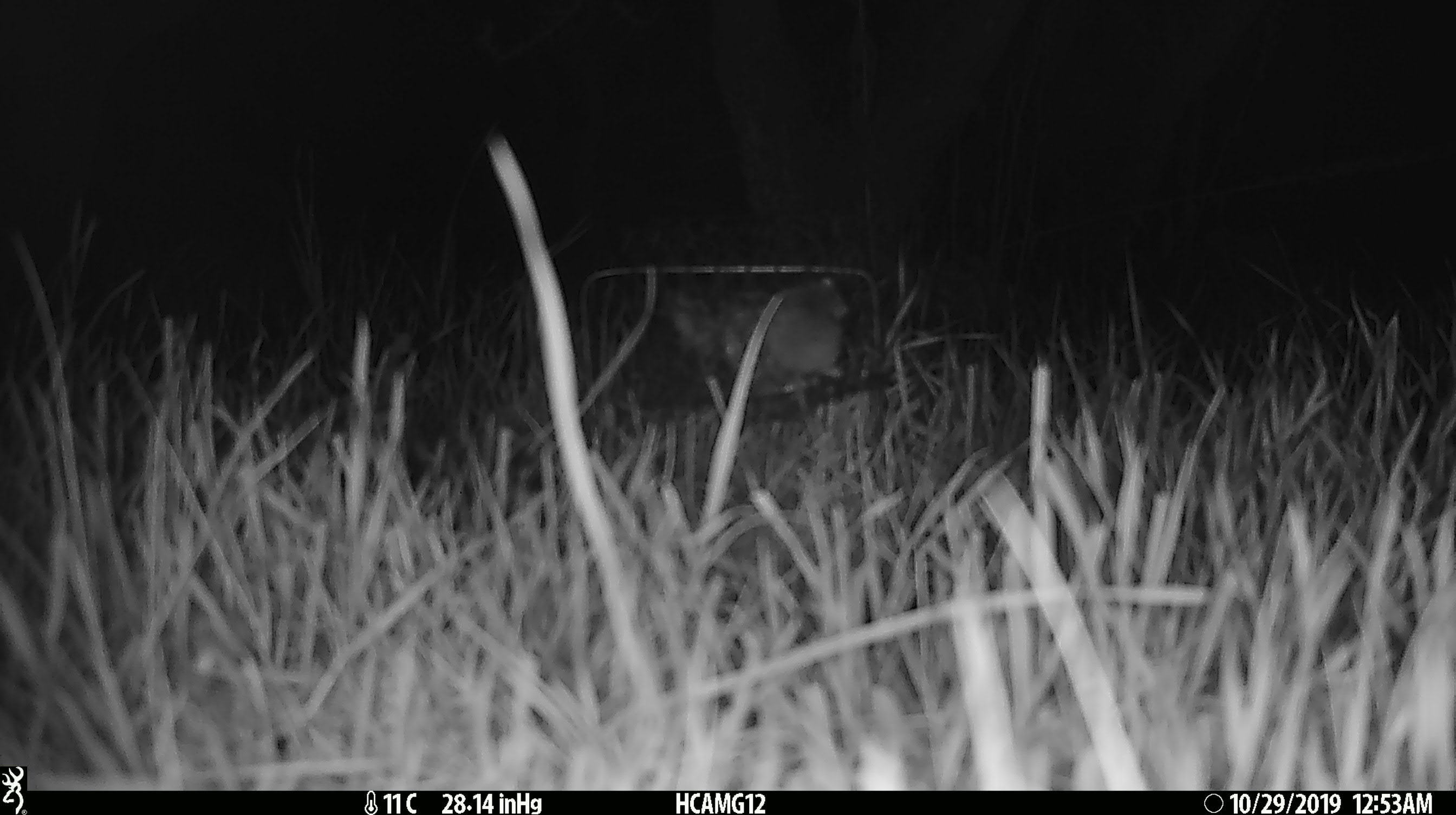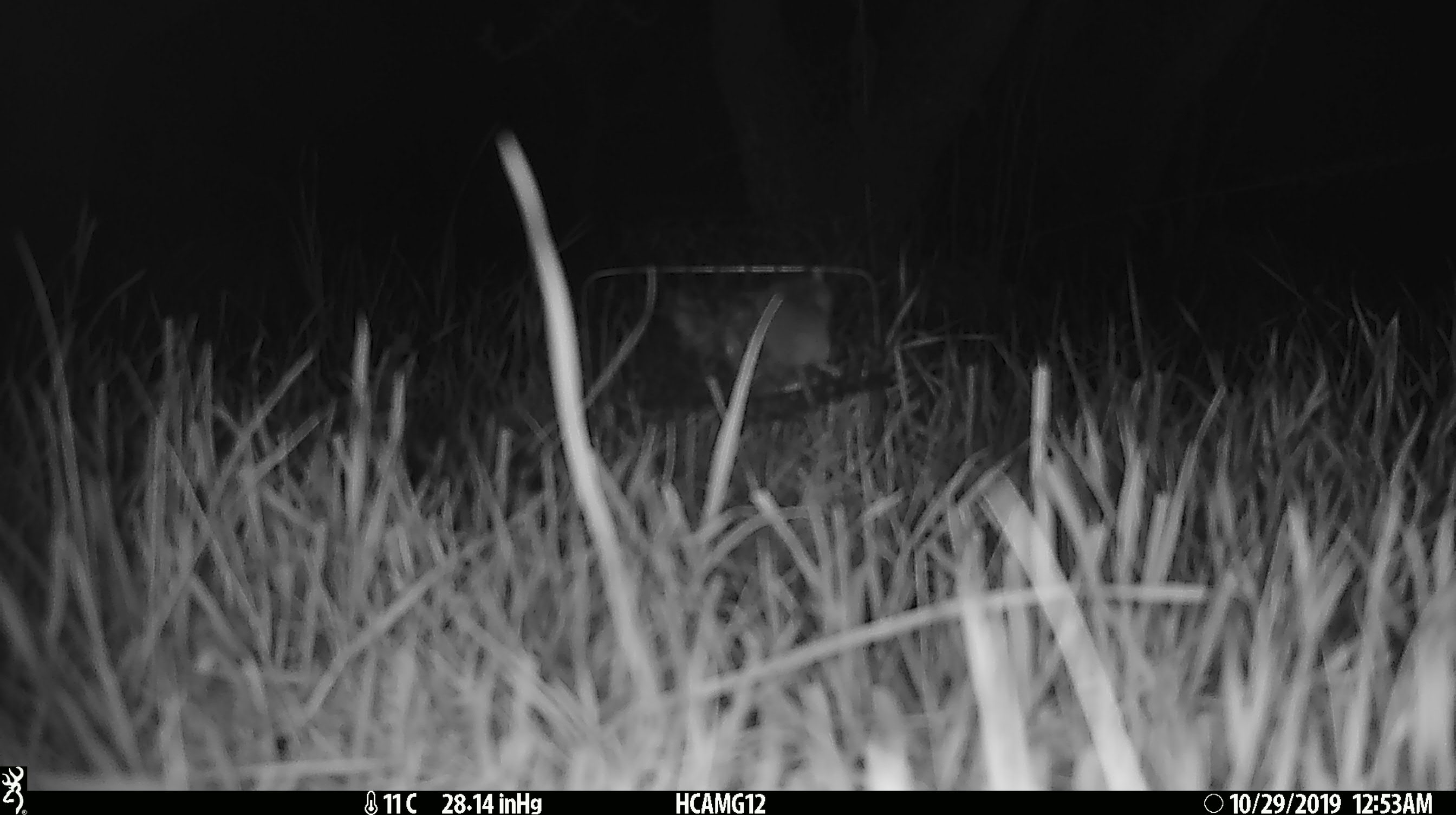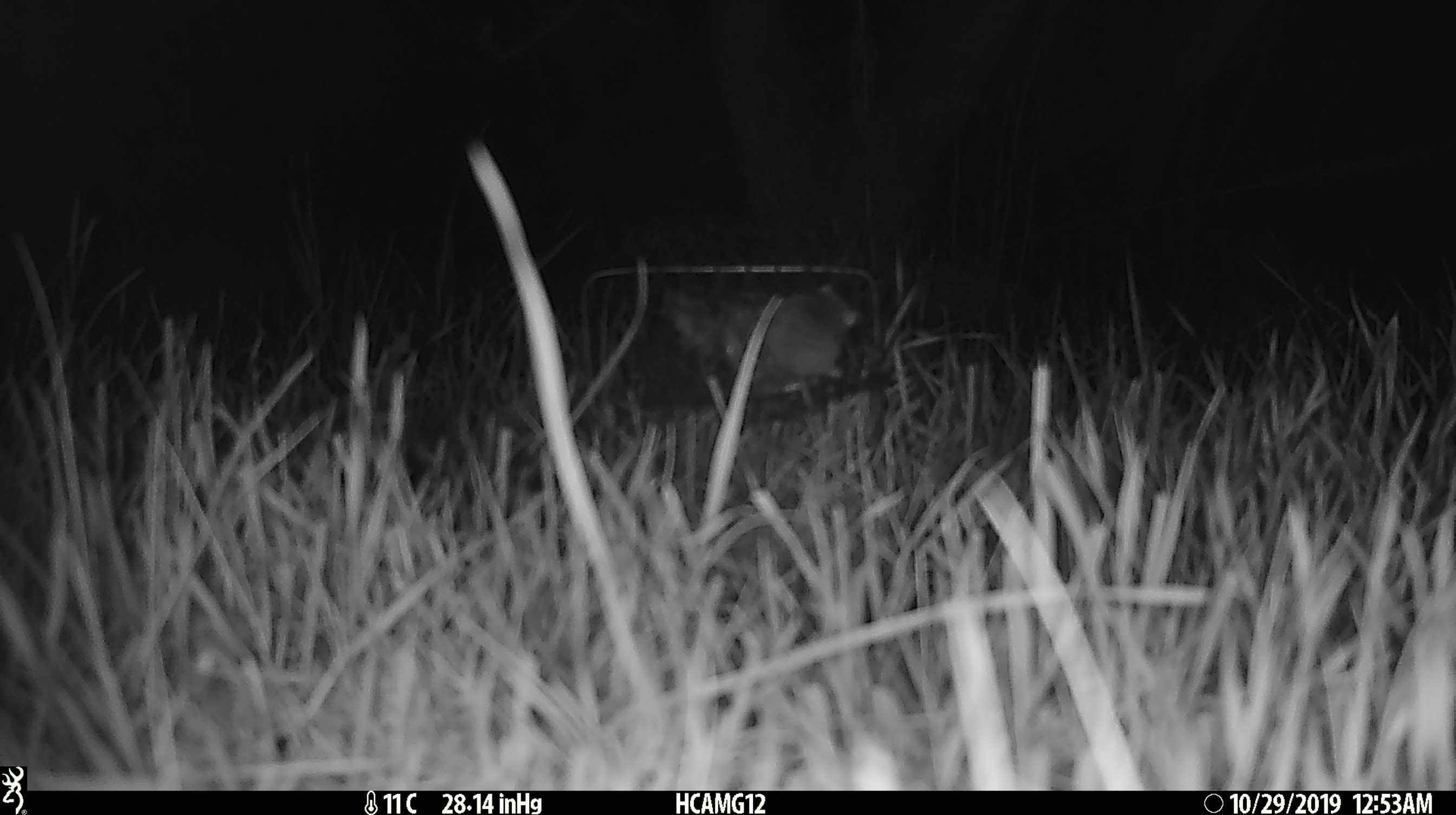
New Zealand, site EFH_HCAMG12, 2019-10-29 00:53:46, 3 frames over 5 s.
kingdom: Animalia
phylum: Chordata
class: Mammalia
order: Rodentia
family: Muridae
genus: Mus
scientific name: Mus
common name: mouse